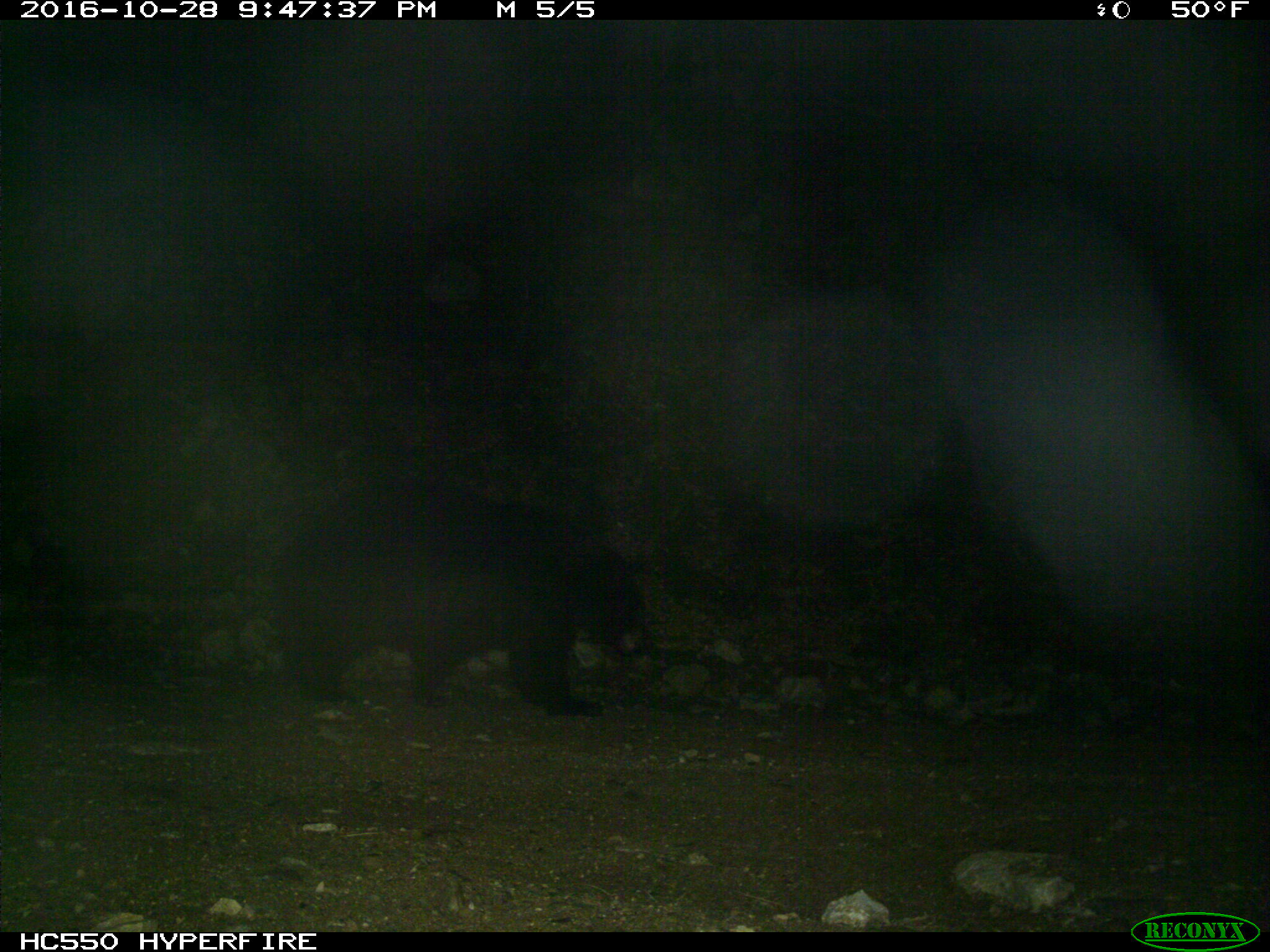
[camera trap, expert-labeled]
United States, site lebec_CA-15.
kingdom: Animalia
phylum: Chordata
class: Mammalia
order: Carnivora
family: Ursidae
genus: Ursus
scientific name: Ursus americanus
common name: american black bear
Ursus americanus (american black bear).